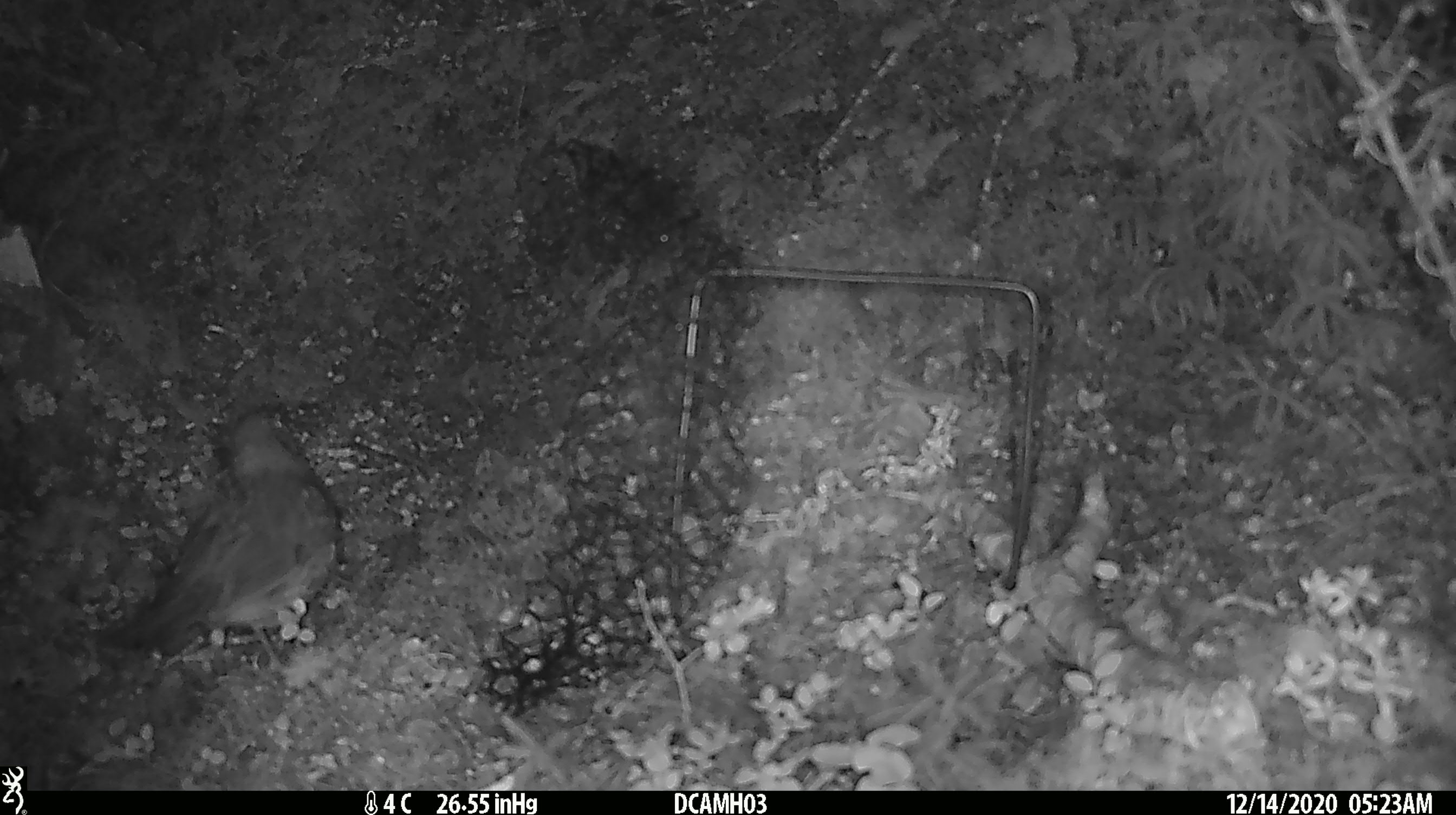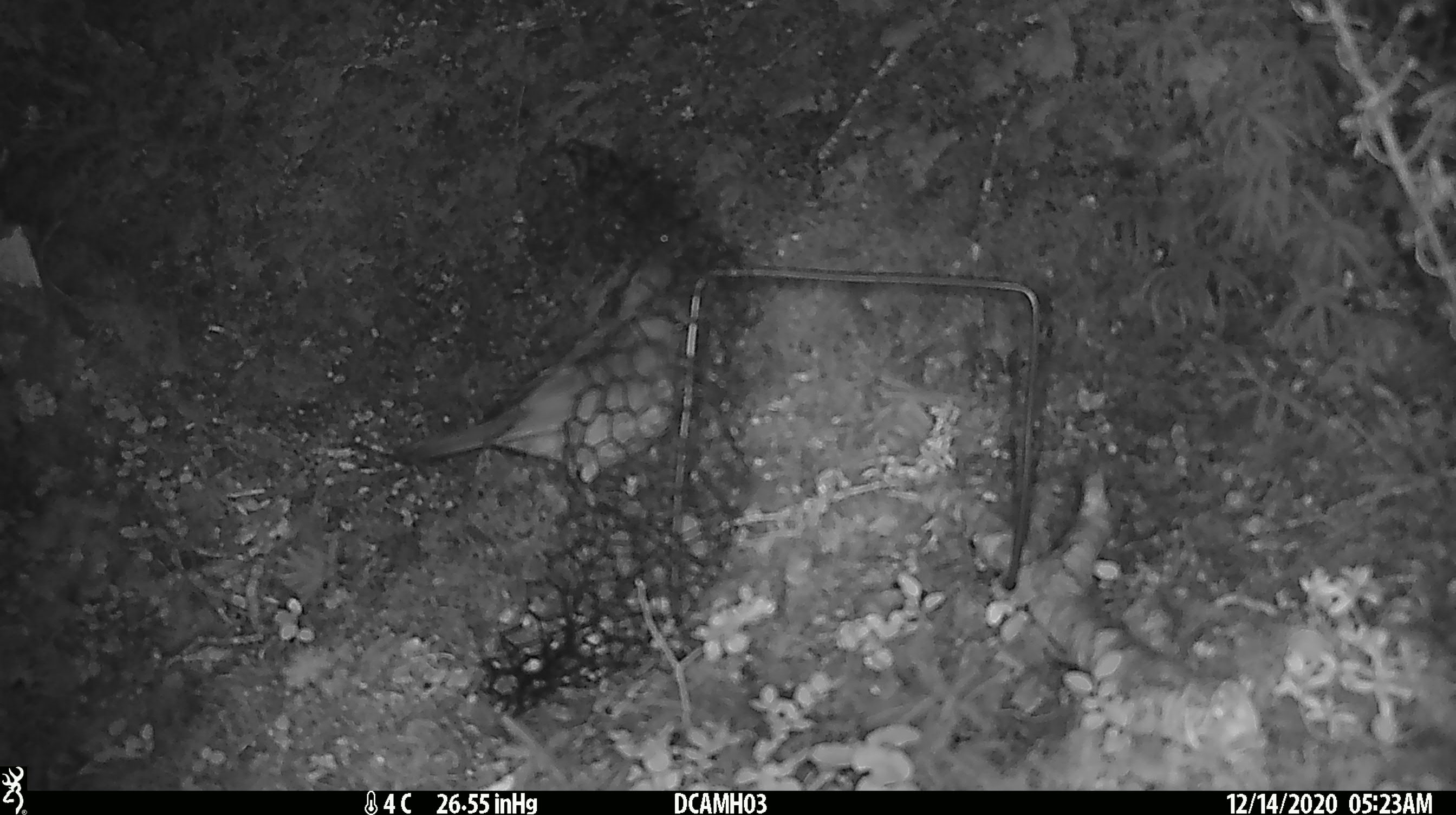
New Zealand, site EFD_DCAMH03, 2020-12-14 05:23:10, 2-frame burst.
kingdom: Animalia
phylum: Chordata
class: Aves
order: Passeriformes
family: Turdidae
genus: Turdus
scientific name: Turdus philomelos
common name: song thrush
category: thrush